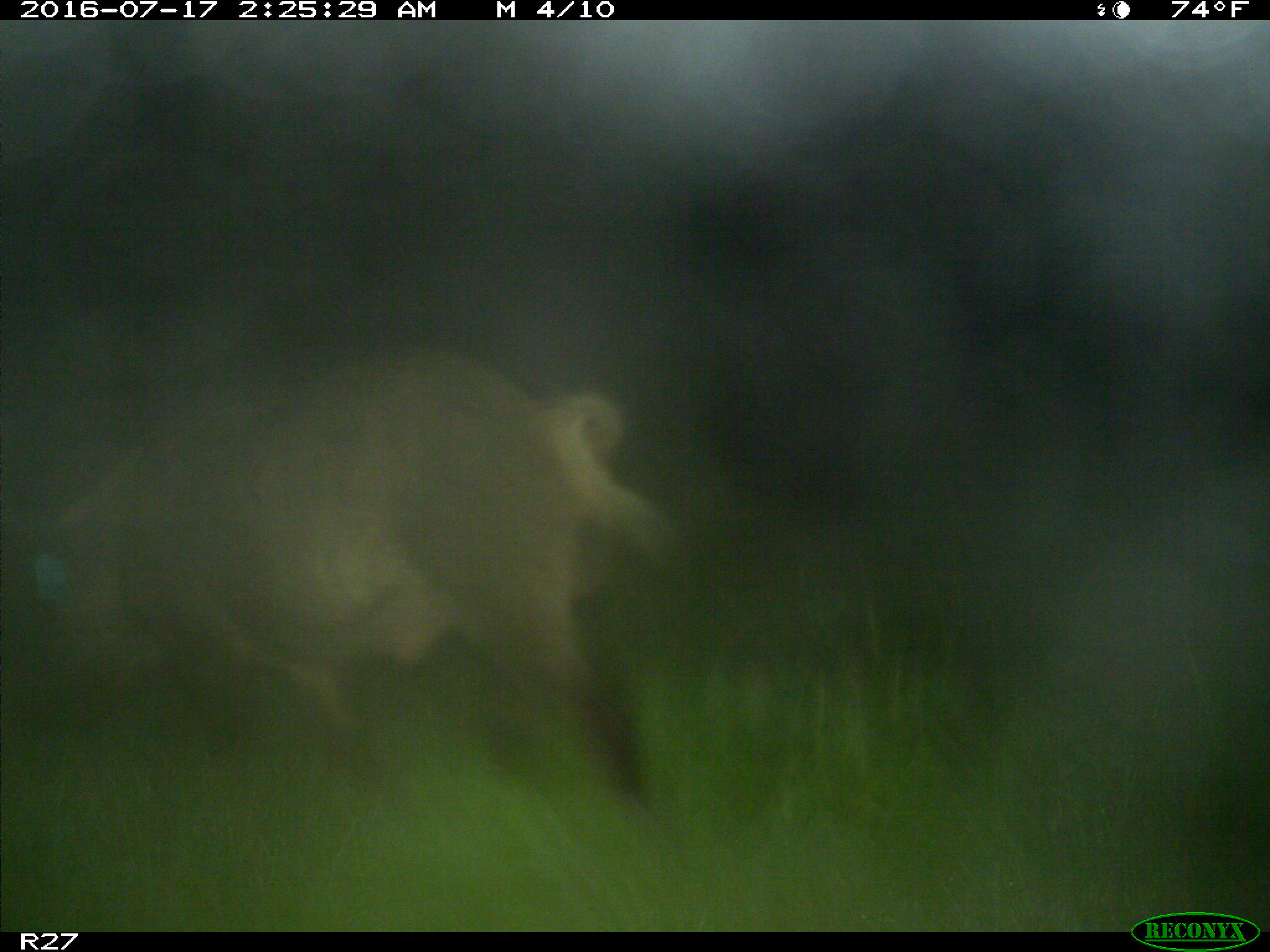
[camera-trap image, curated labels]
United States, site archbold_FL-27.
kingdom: Animalia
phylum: Chordata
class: Mammalia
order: Artiodactyla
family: Suidae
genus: Sus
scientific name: Sus scrofa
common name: wild boar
Sus scrofa (wild boar).